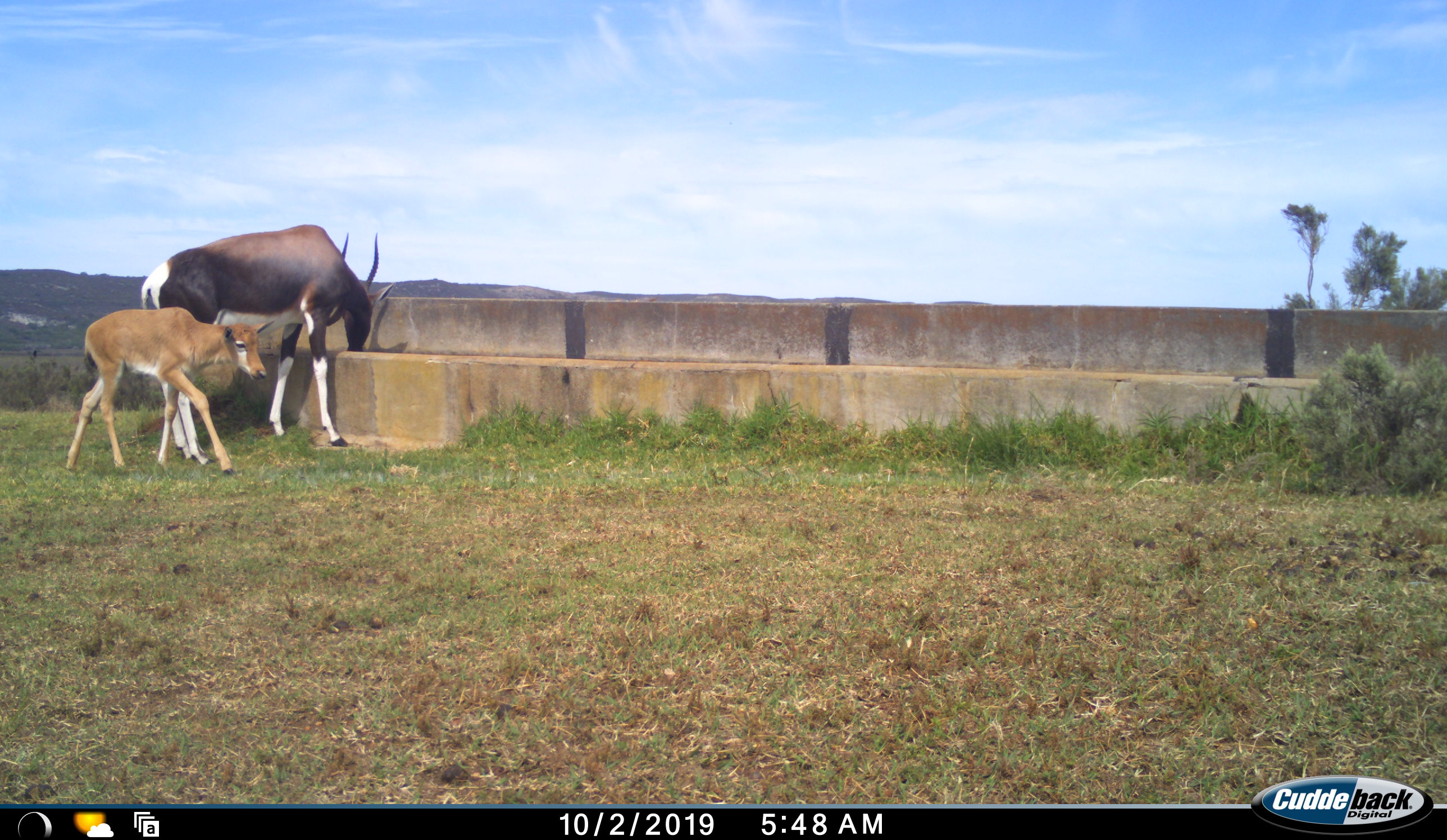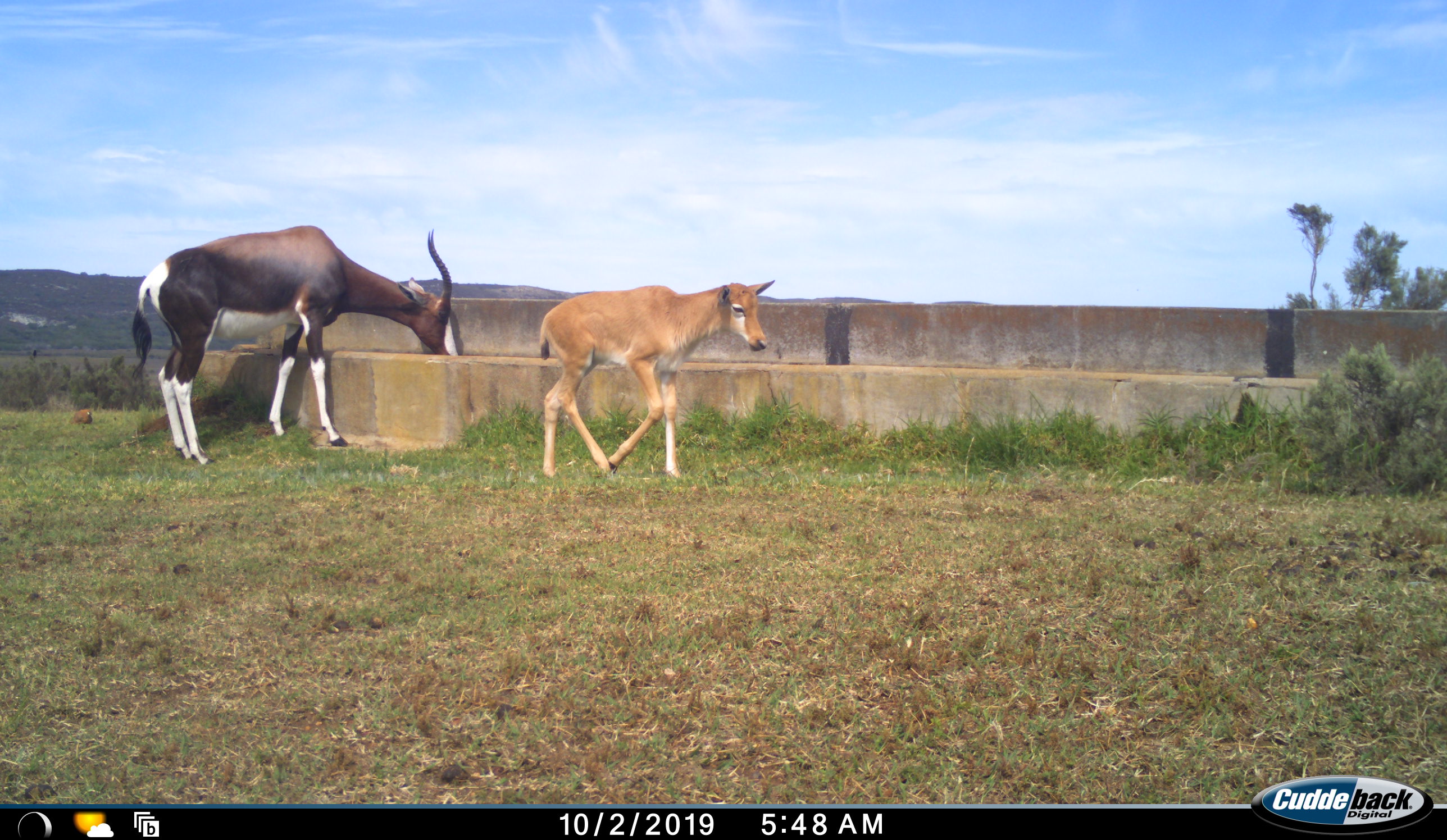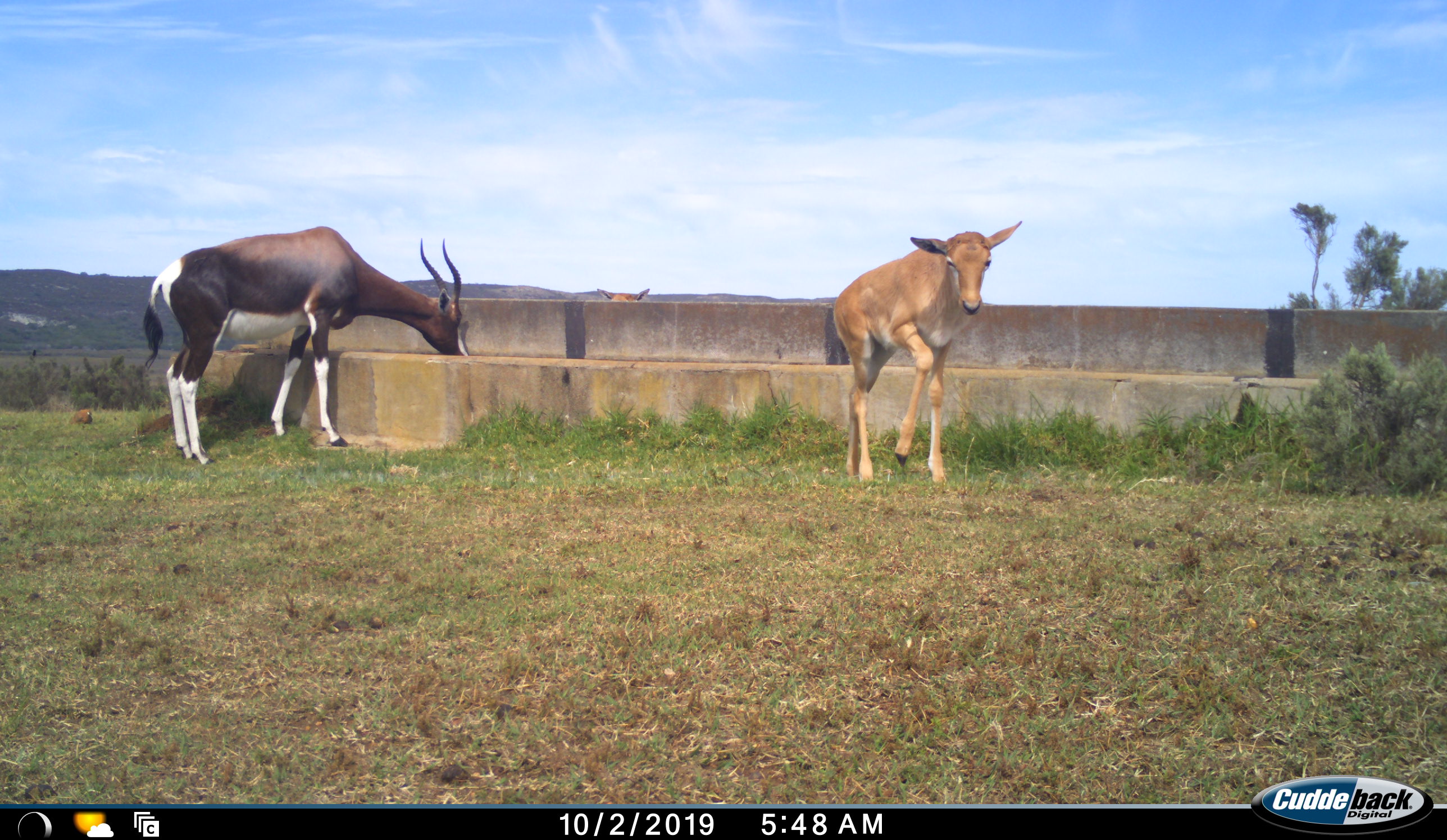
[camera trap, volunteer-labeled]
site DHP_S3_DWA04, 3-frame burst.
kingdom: Animalia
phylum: Chordata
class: Mammalia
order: Artiodactyla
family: Bovidae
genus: Damaliscus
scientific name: Damaliscus pygargus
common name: bontebok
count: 2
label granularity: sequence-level